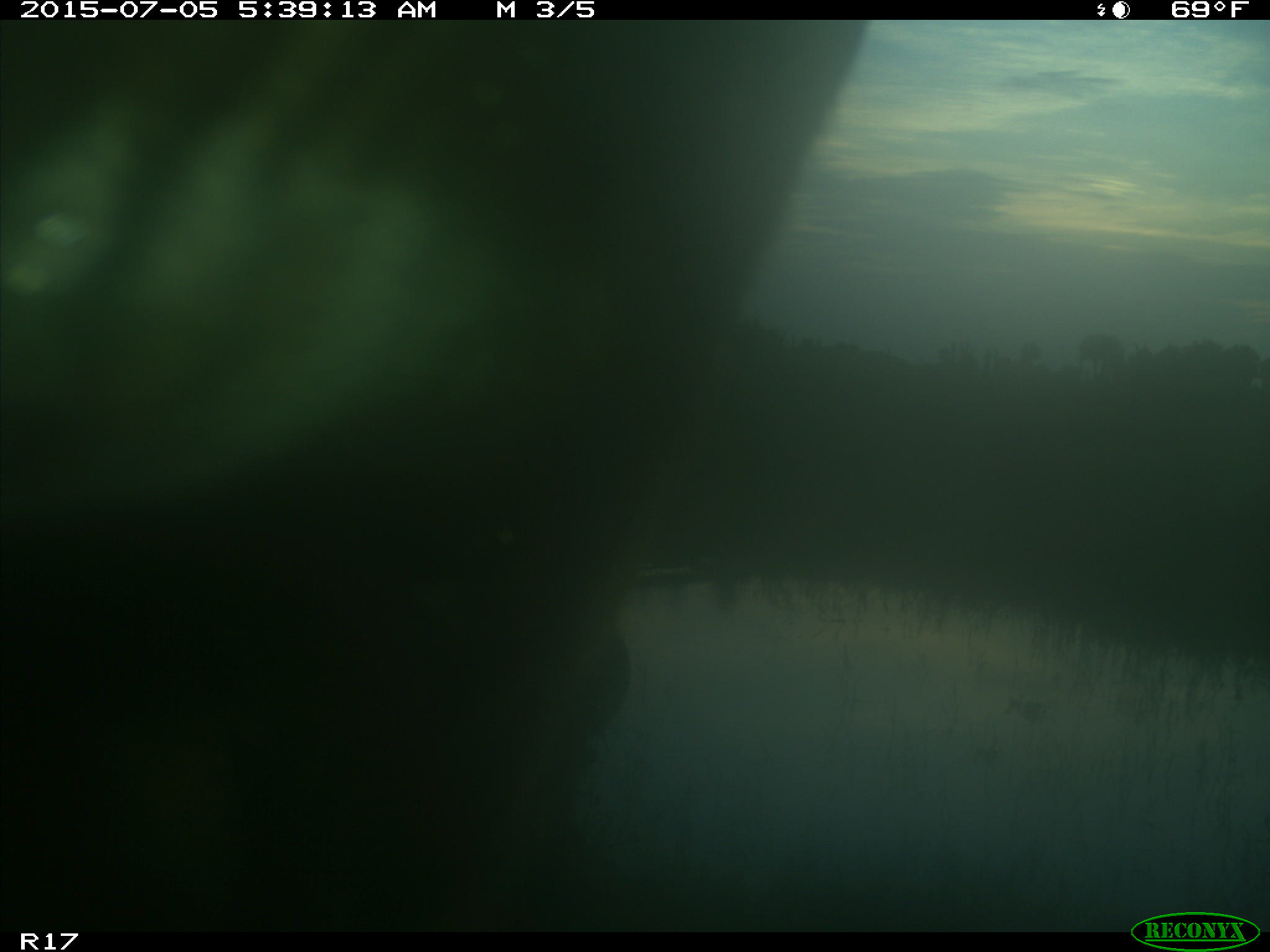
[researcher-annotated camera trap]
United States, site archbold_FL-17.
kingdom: Animalia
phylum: Chordata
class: Mammalia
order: Artiodactyla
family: Bovidae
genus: Bos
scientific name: Bos taurus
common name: domestic cow